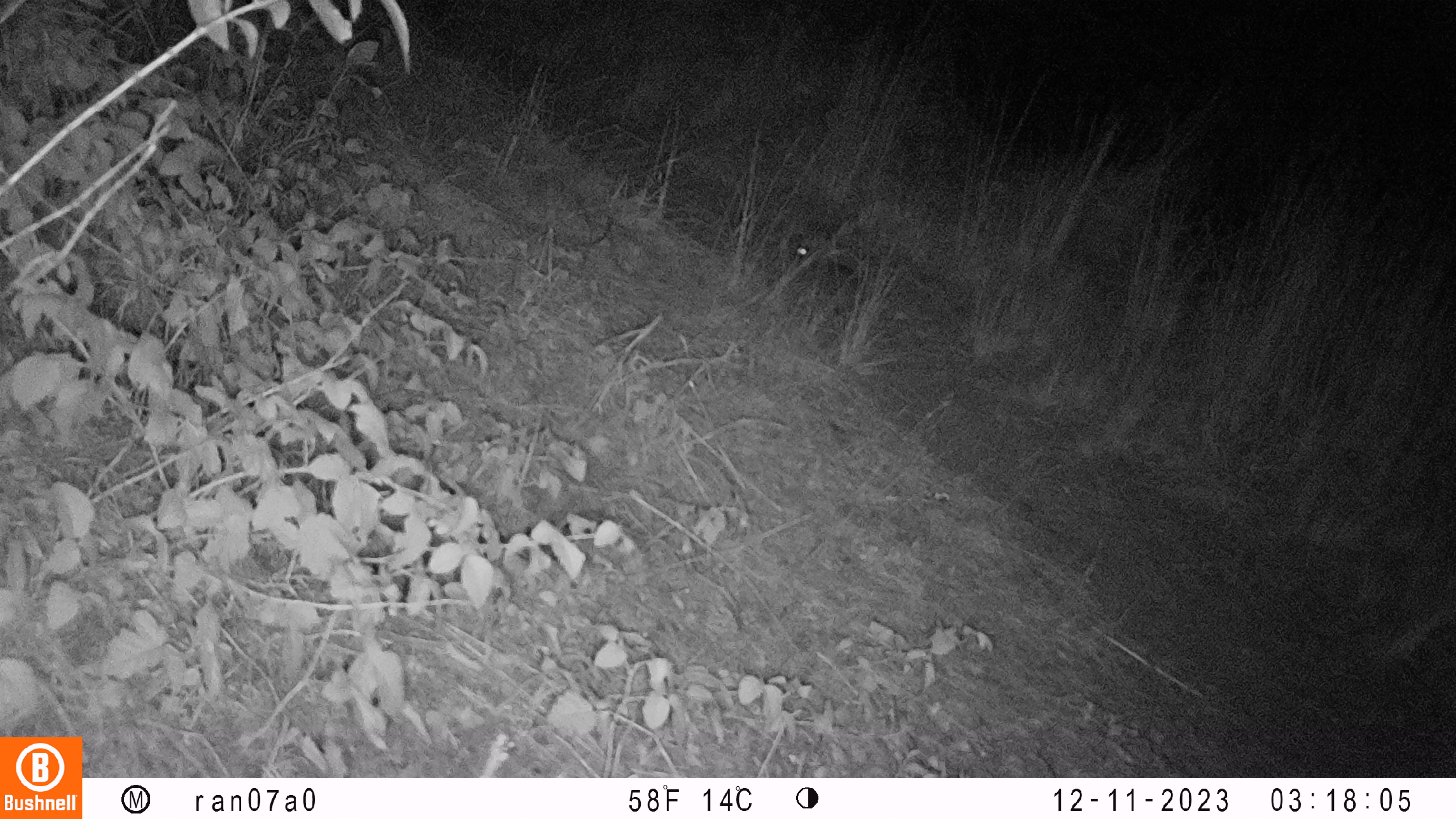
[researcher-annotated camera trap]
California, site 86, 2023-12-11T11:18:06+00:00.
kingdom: Animalia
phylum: Chordata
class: Mammalia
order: Lagomorpha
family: Leporidae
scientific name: Leporidae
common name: rabbit